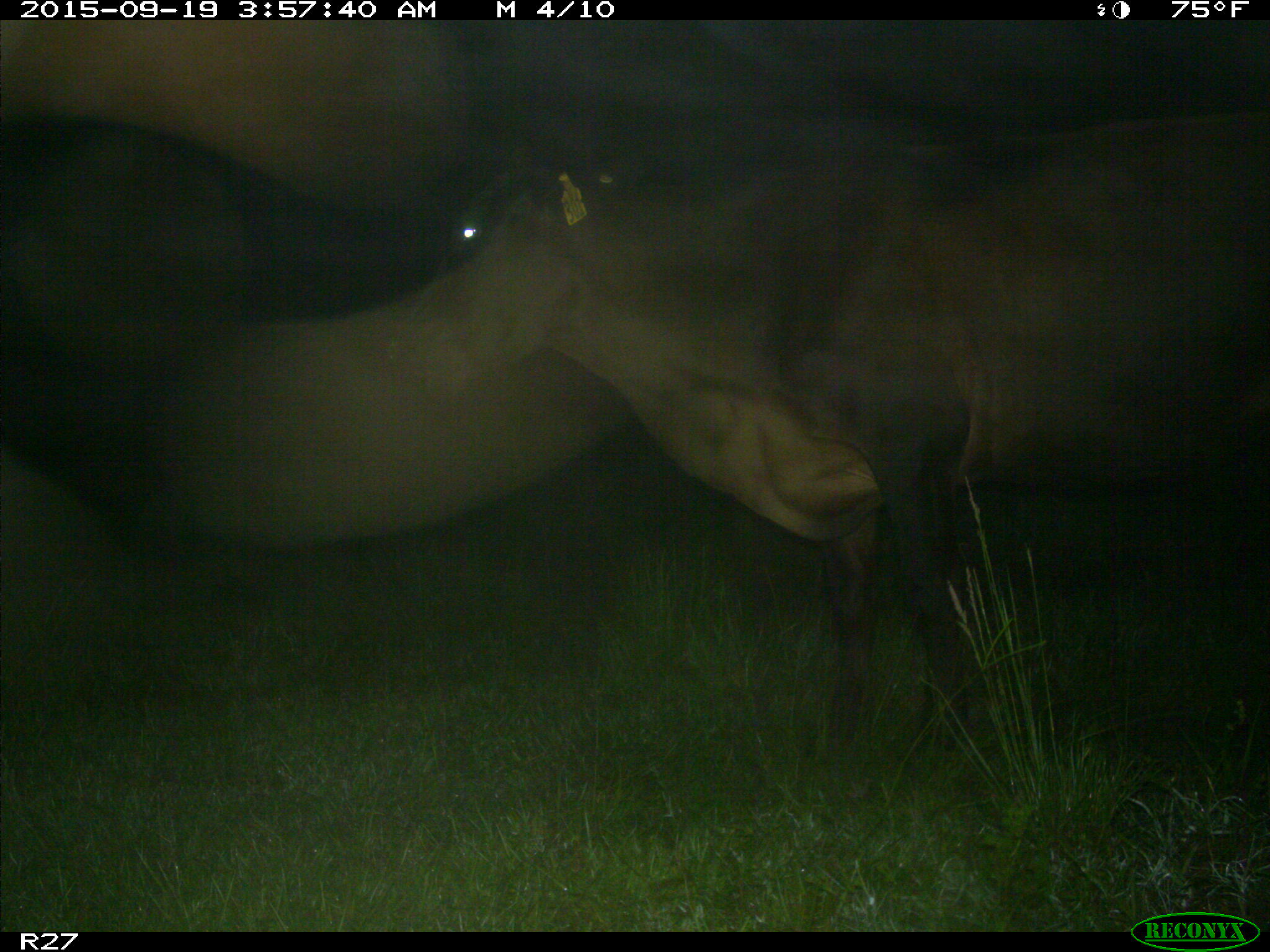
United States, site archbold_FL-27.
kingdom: Animalia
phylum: Chordata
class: Mammalia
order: Artiodactyla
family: Bovidae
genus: Bos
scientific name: Bos taurus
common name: domestic cow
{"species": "Bos taurus (domestic cow)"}